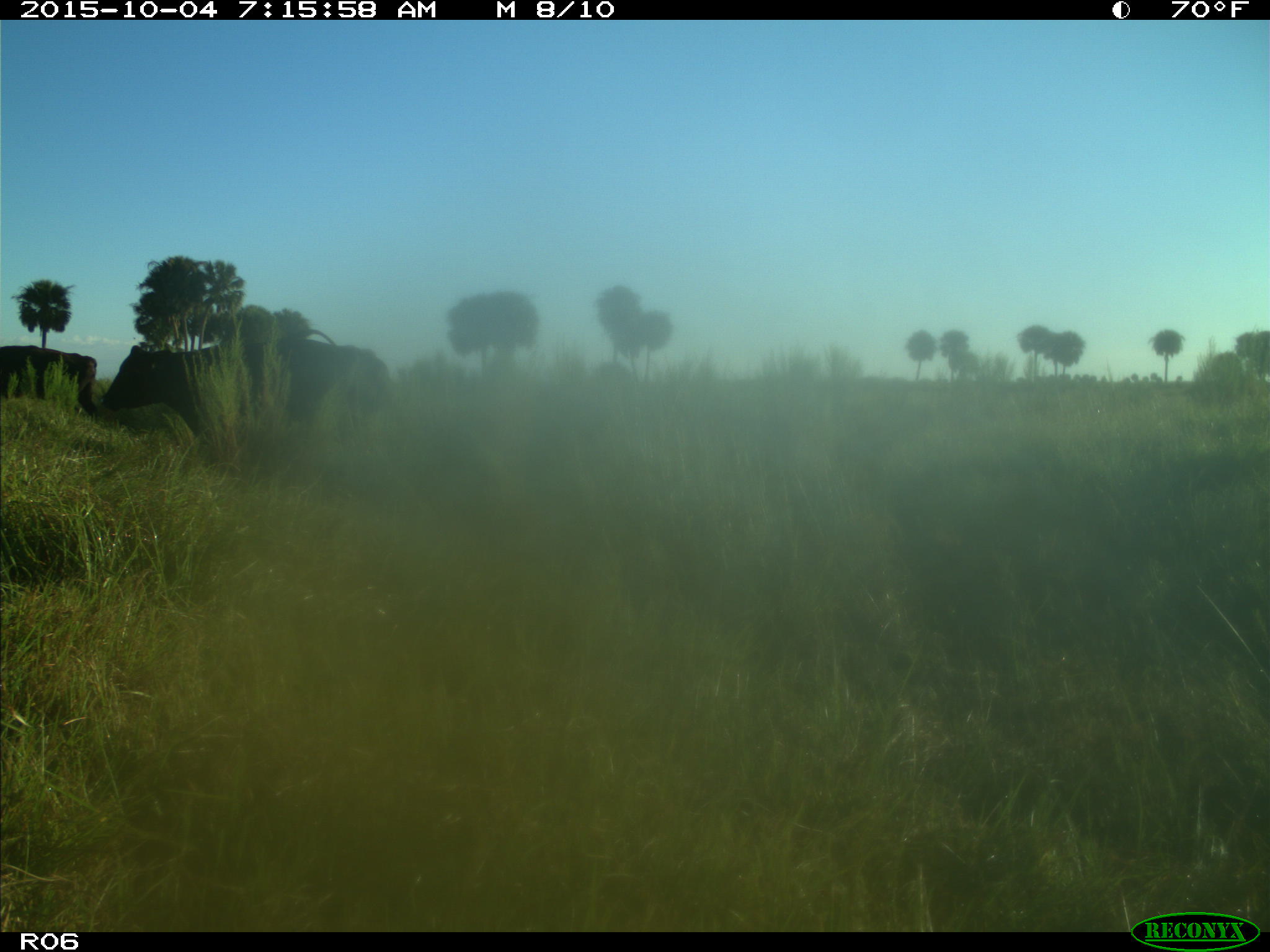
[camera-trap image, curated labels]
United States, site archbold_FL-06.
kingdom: Animalia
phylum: Chordata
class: Mammalia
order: Artiodactyla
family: Bovidae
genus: Bos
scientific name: Bos taurus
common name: domestic cow